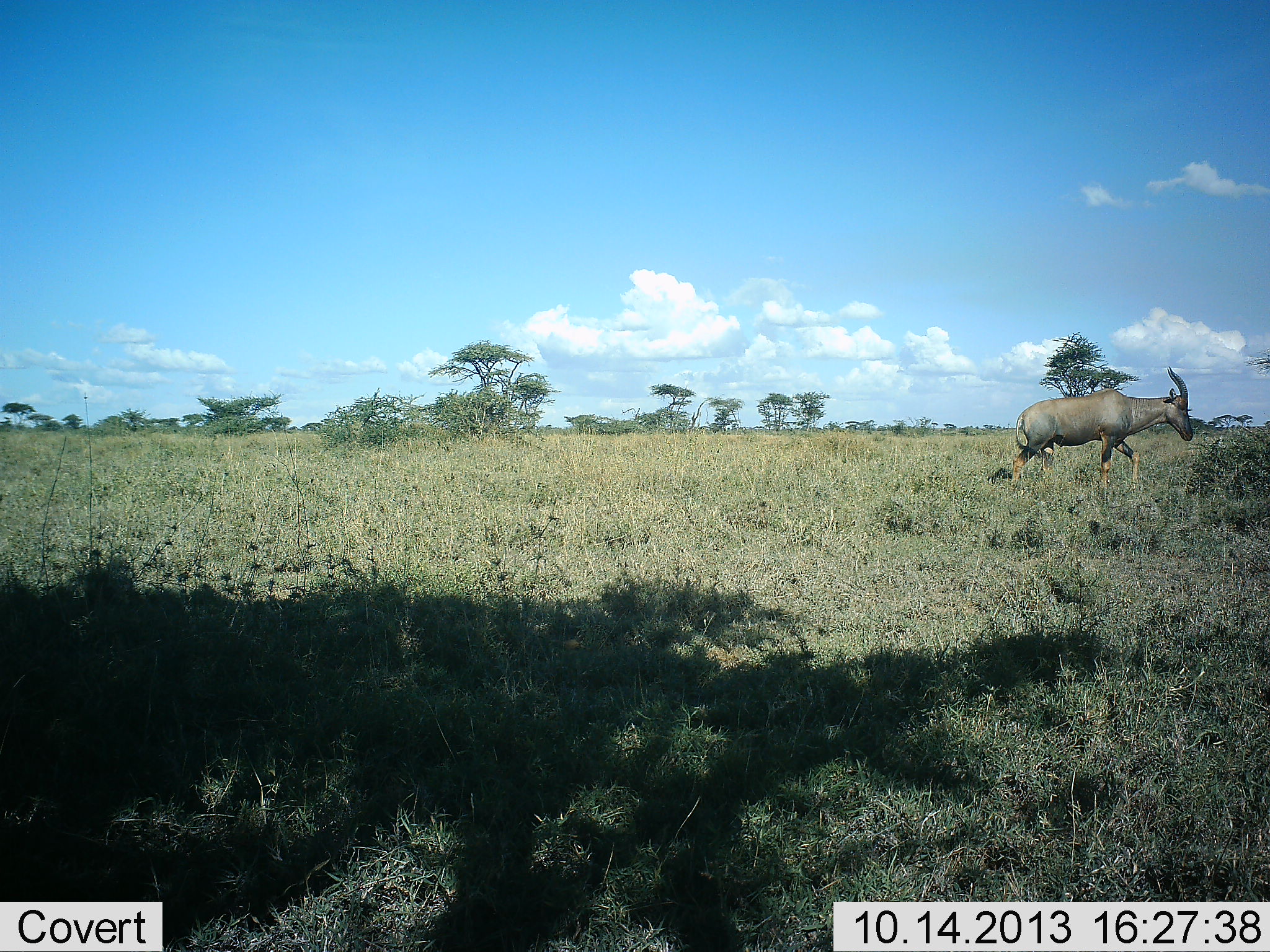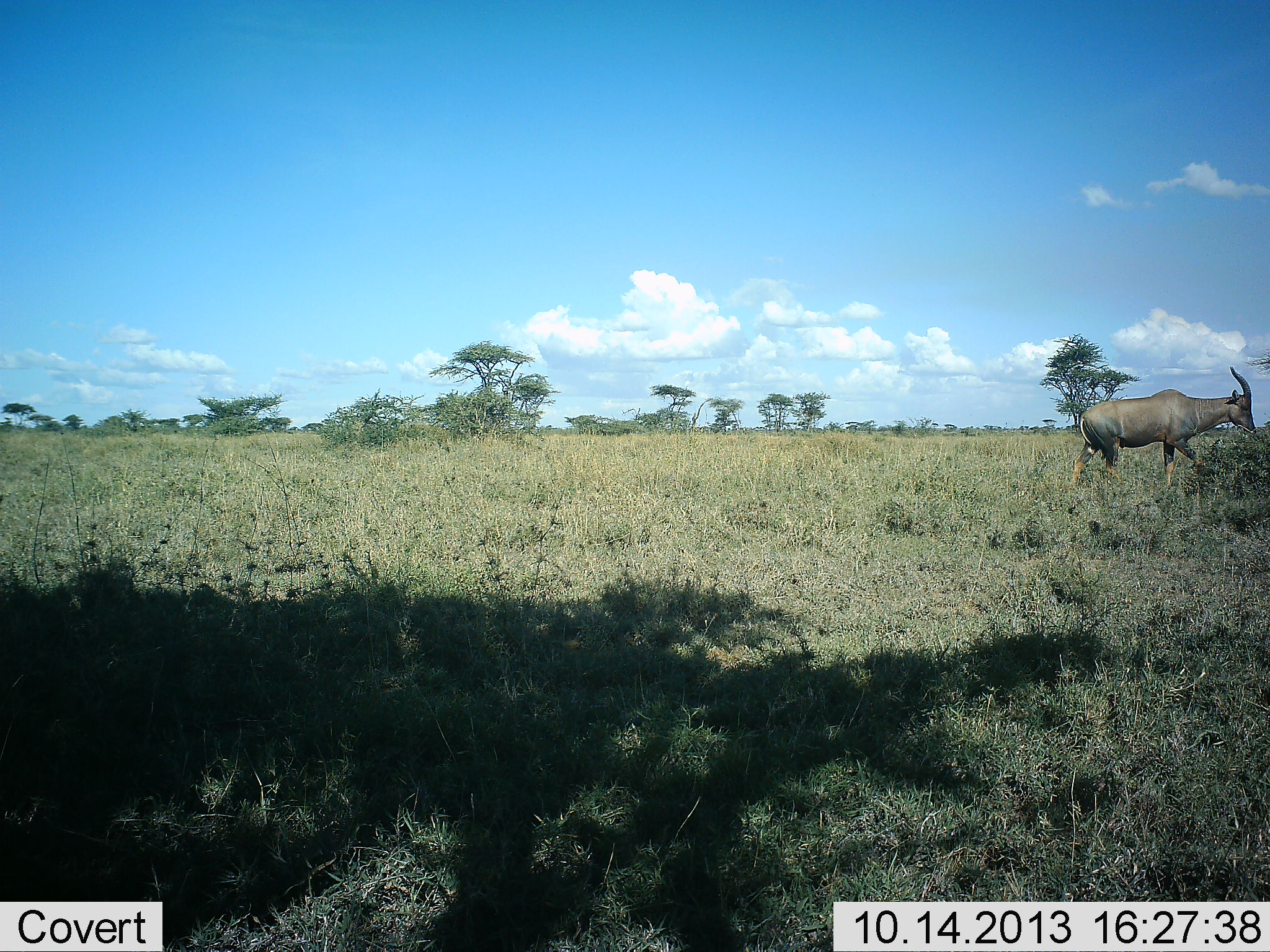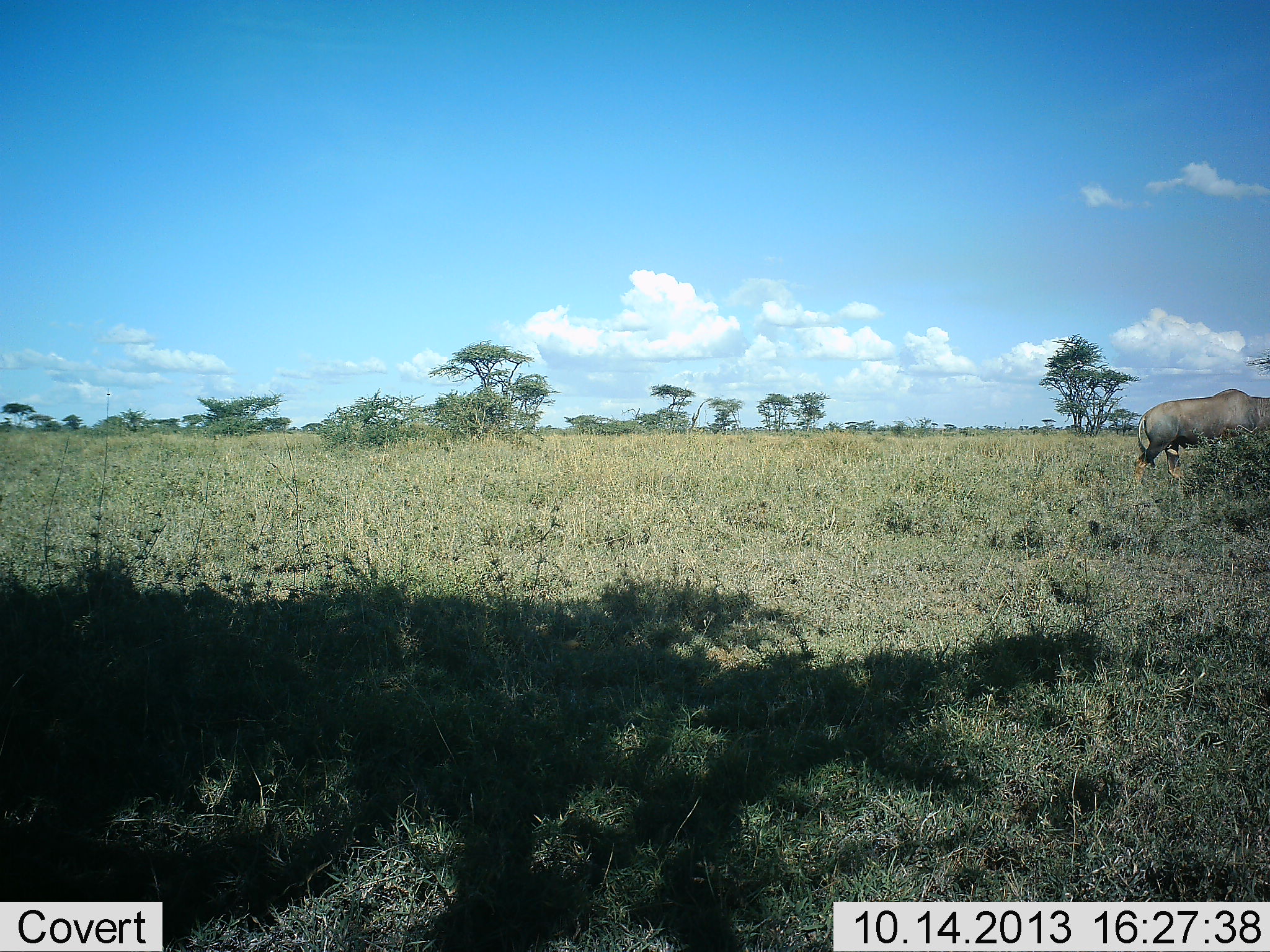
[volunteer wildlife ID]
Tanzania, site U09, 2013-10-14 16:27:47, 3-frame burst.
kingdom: Animalia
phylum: Chordata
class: Mammalia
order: Artiodactyla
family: Bovidae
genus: Damaliscus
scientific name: Damaliscus lunatus jimela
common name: topi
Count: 1.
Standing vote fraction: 10%.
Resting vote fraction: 0%.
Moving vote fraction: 81%.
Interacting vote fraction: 0%.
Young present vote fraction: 0%.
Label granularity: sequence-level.